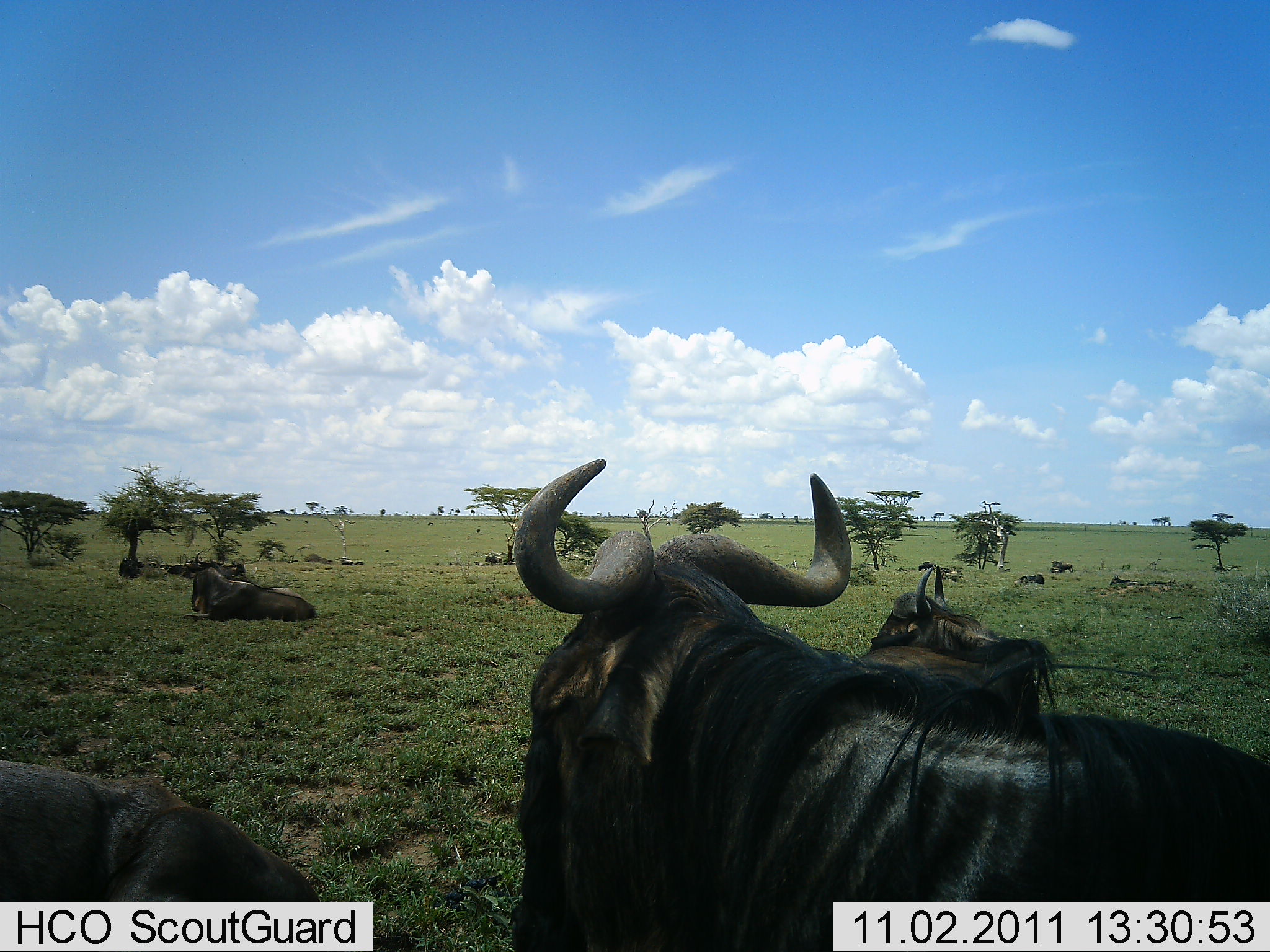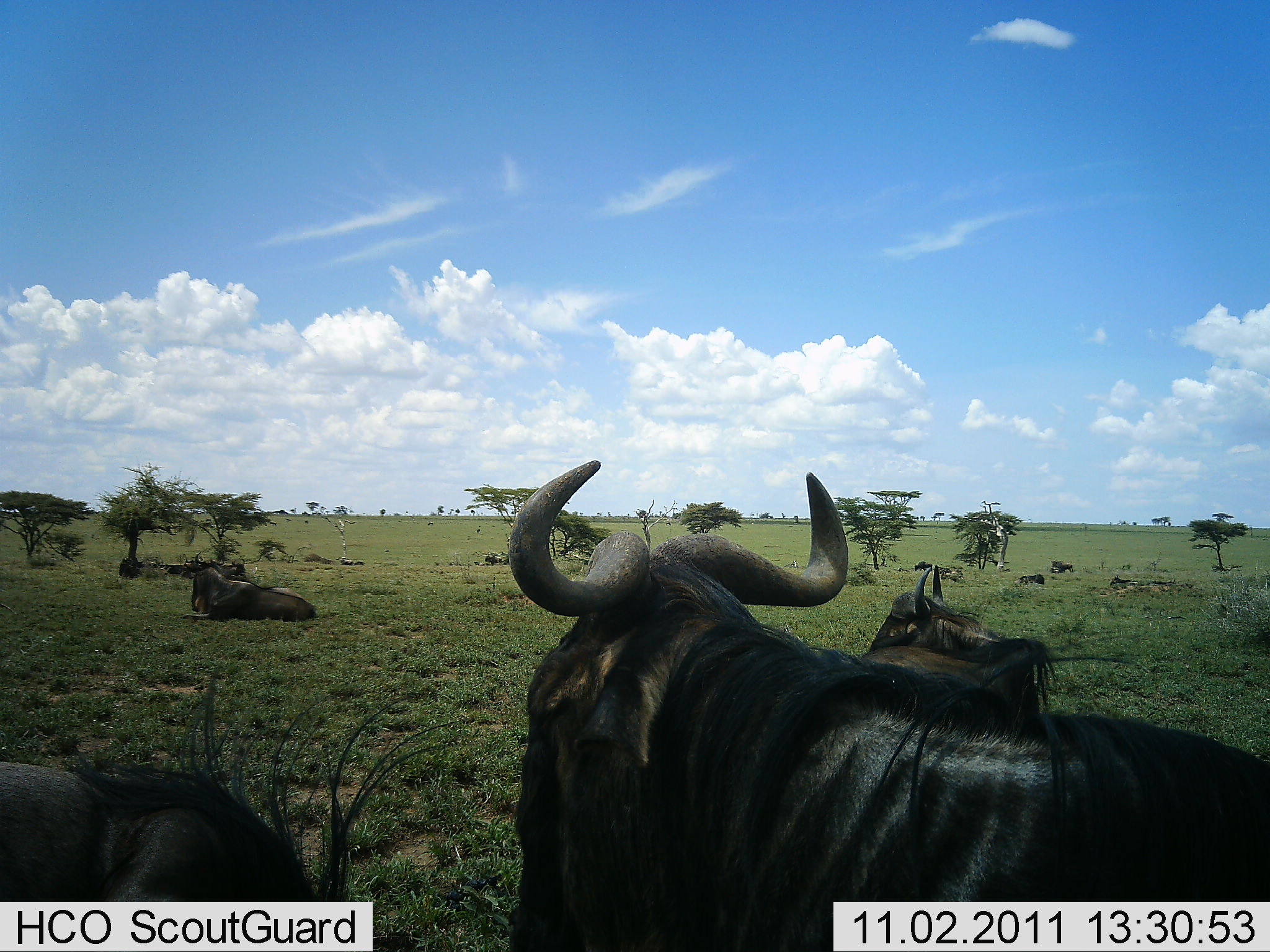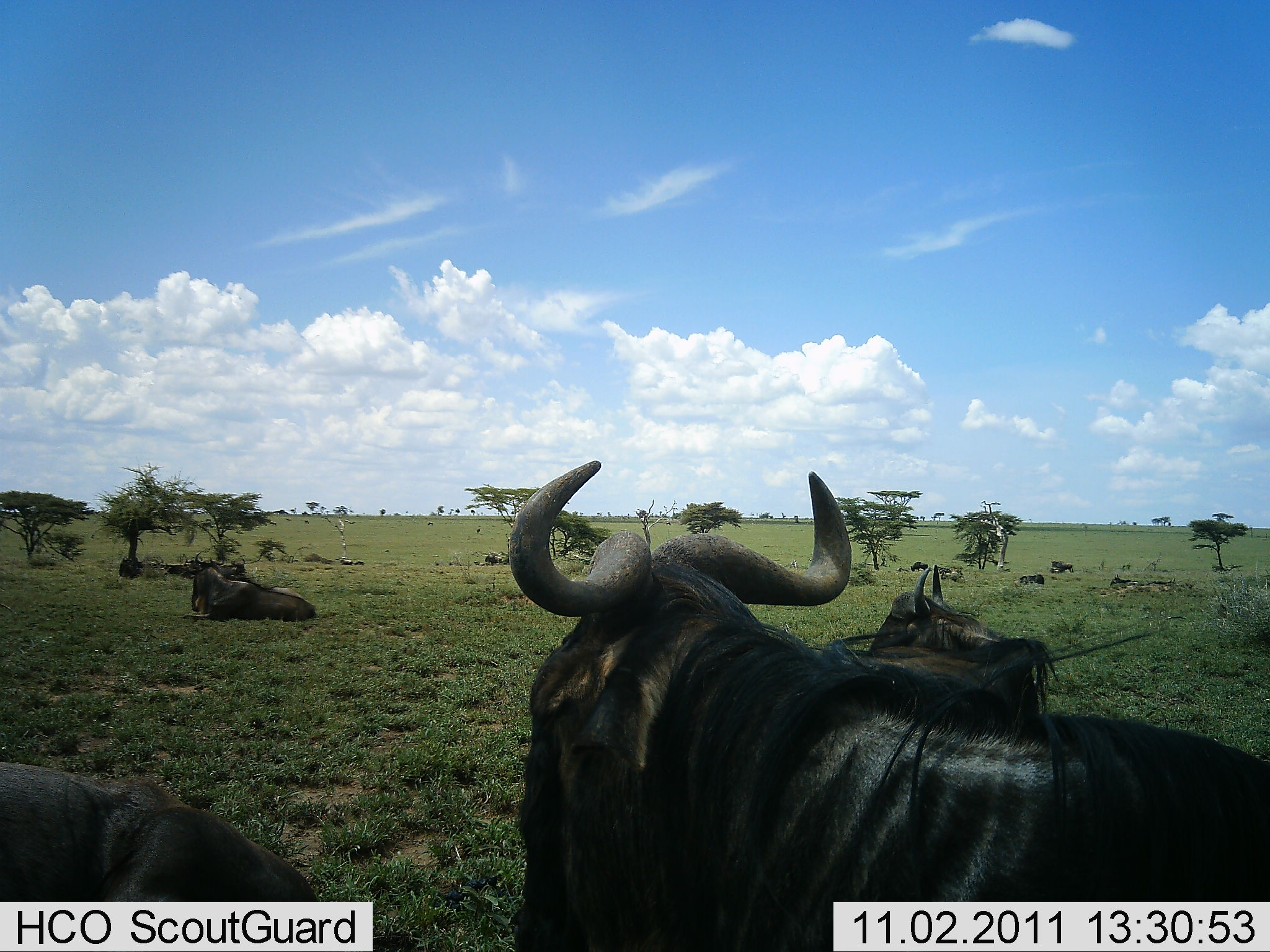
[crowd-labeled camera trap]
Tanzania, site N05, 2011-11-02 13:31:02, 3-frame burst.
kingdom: Animalia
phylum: Chordata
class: Mammalia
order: Artiodactyla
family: Bovidae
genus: Connochaetes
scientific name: Connochaetes taurinus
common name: blue wildebeest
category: wildebeest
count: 8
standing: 27%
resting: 100%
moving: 7%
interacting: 0%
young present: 0%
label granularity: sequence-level